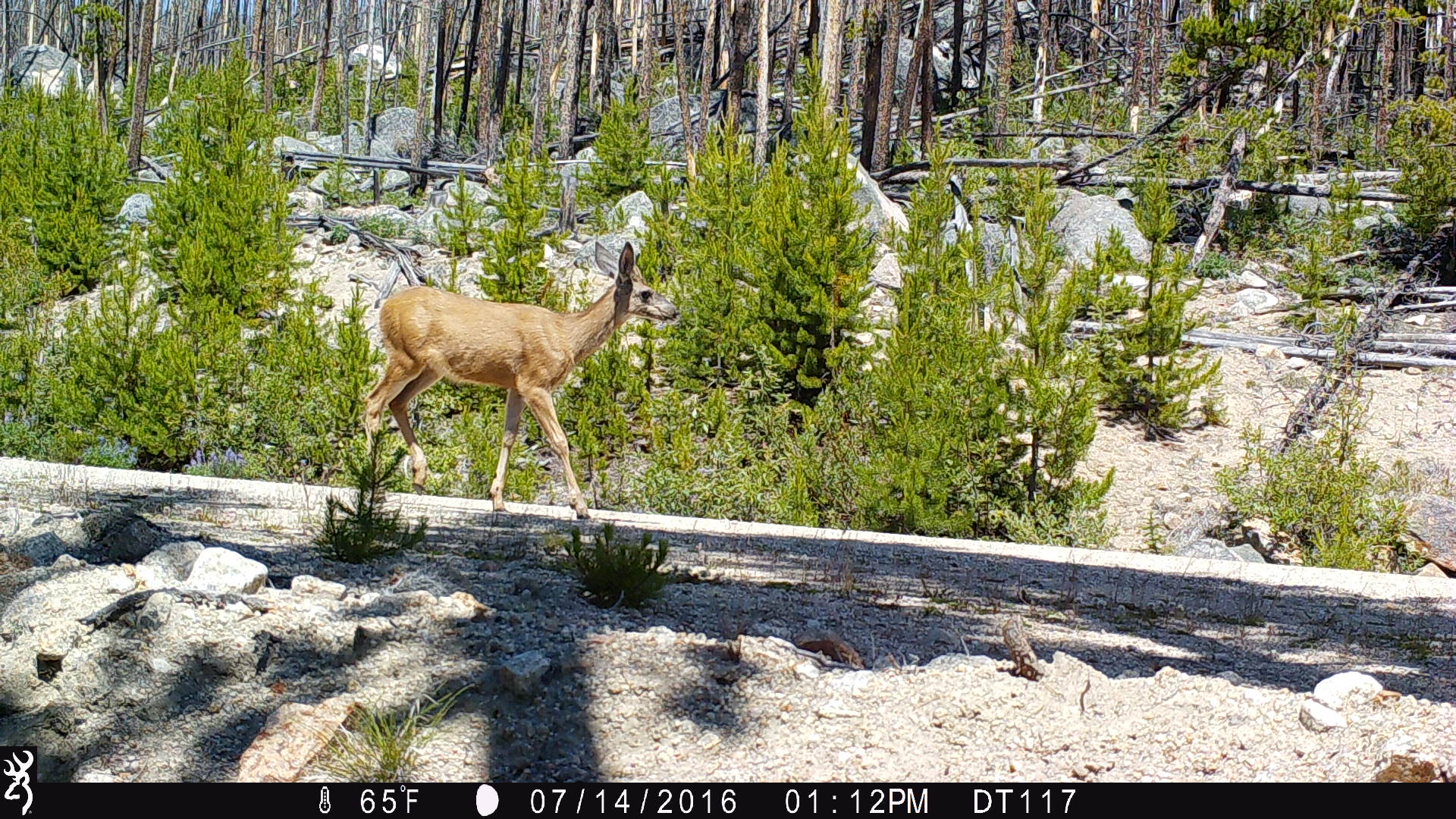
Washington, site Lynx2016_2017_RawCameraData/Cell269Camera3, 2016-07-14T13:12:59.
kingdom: Animalia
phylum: Chordata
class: Mammalia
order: Artiodactyla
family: Cervidae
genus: Odocoileus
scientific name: Odocoileus hemionus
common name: mule deer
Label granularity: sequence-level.